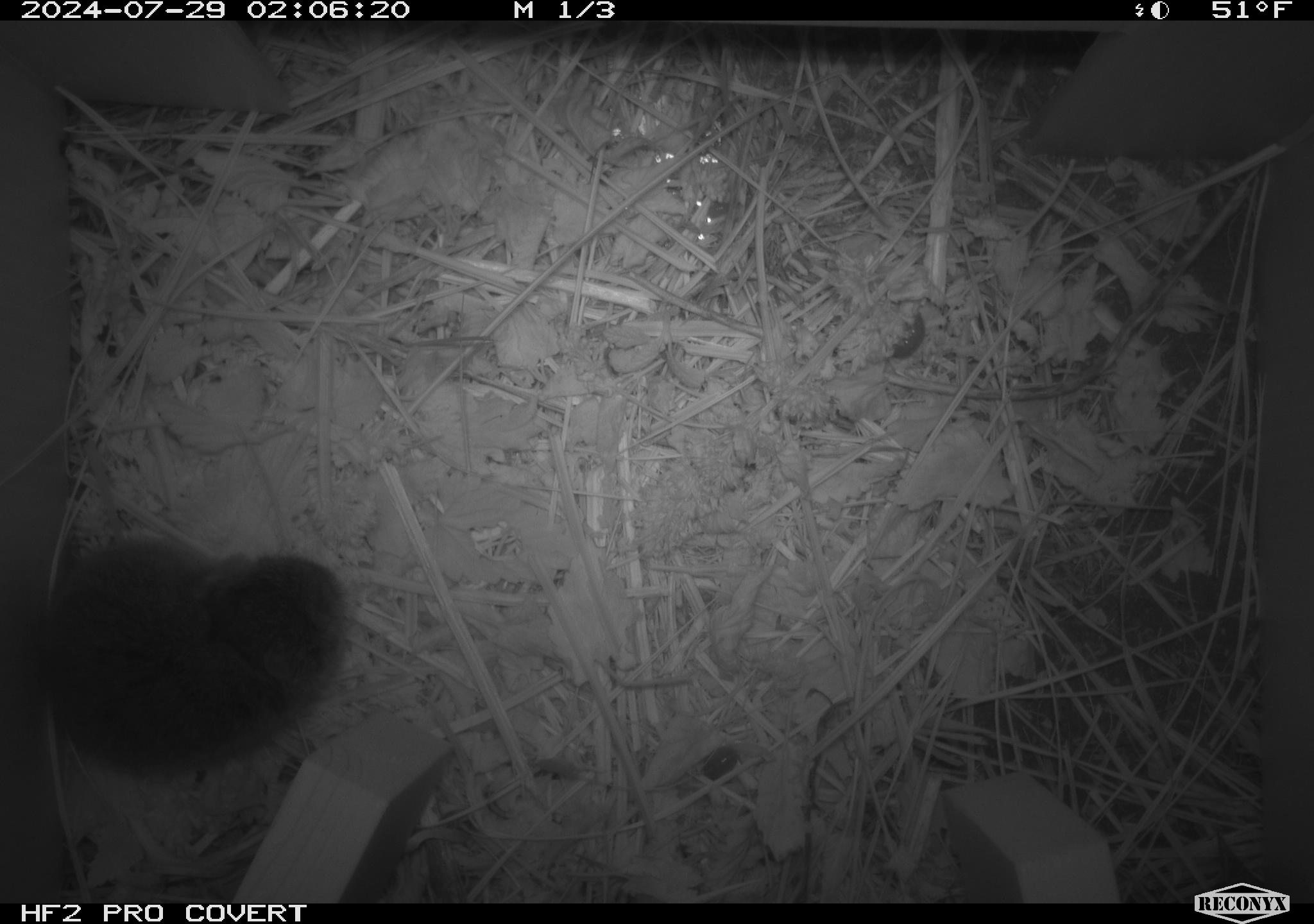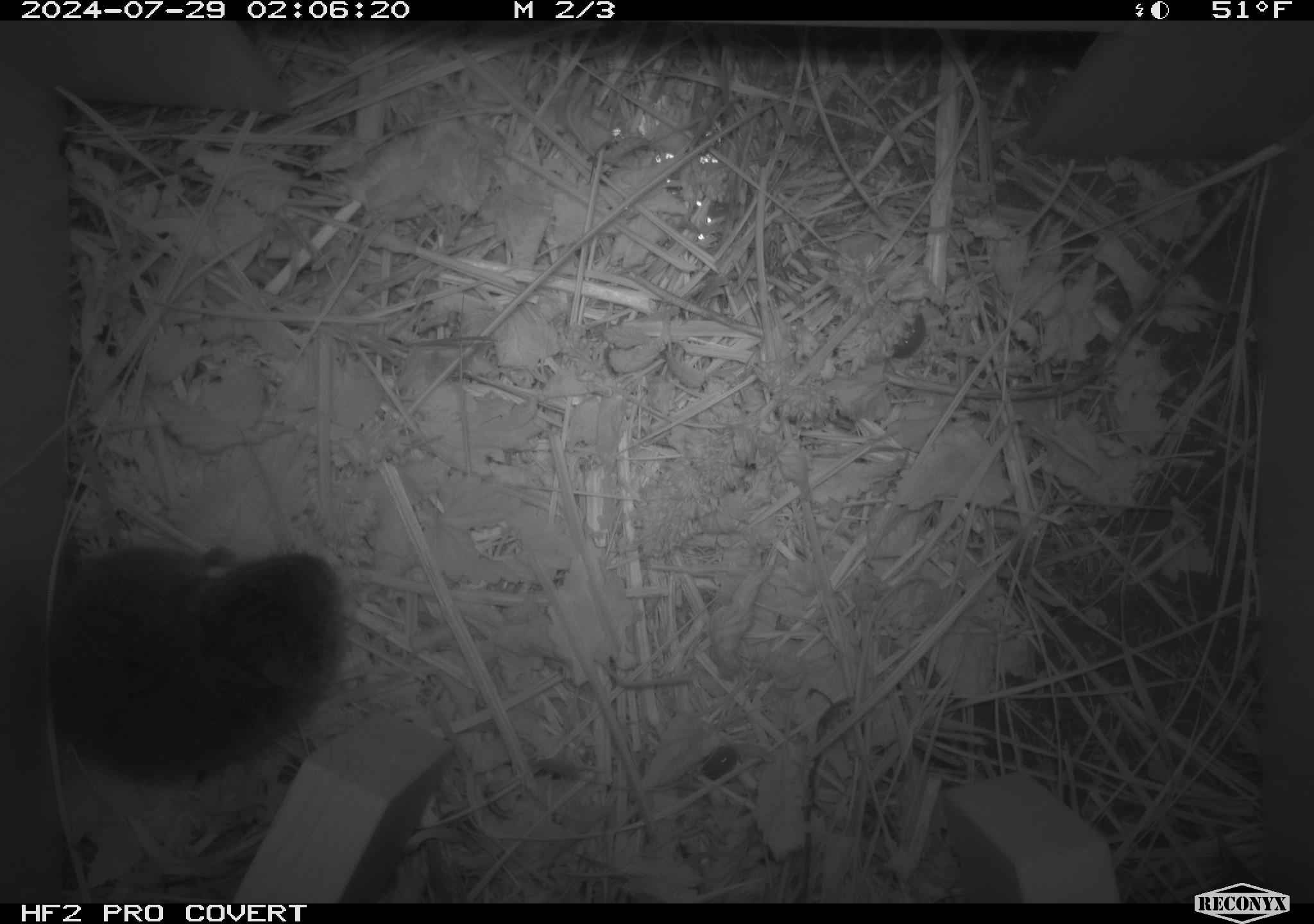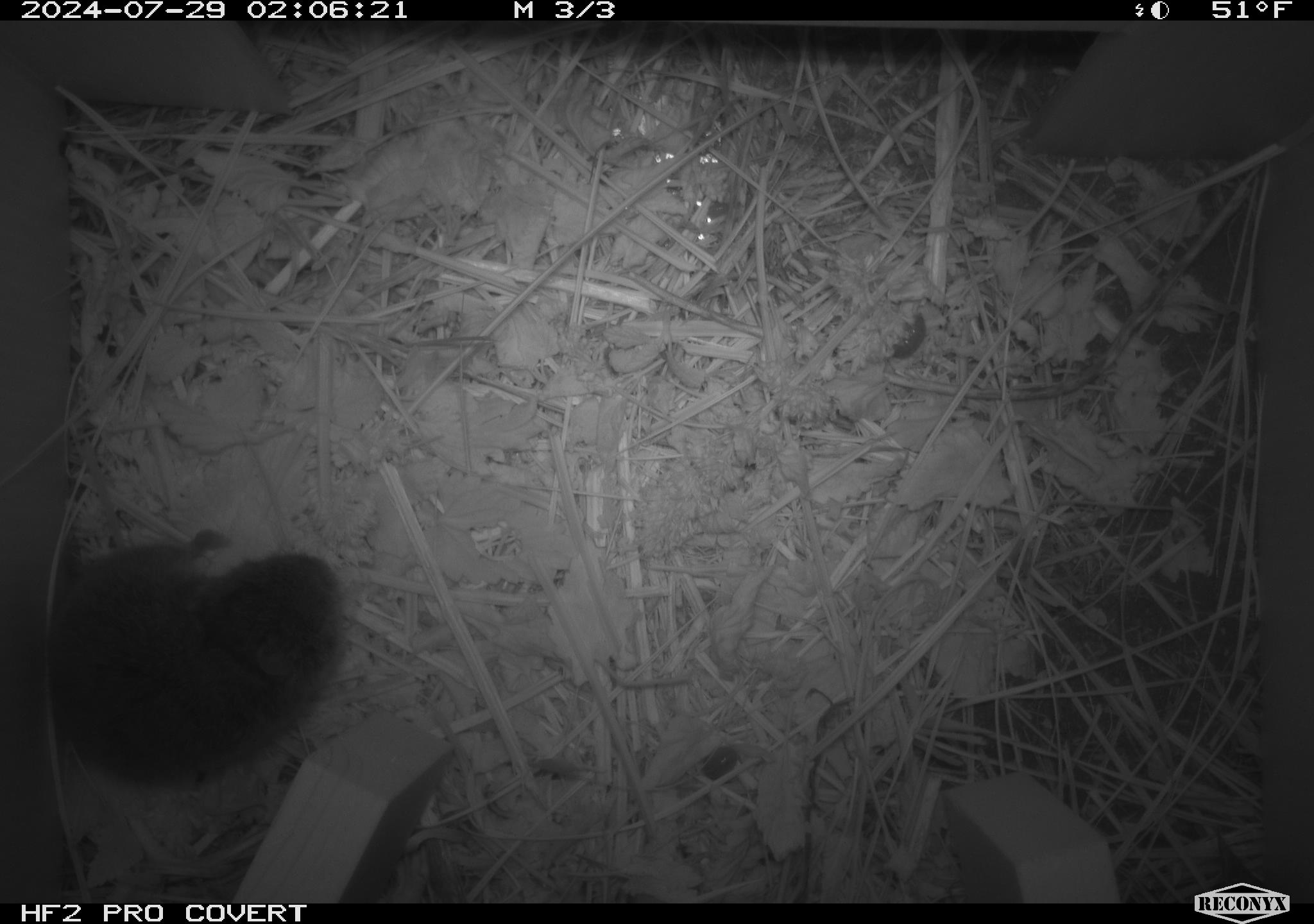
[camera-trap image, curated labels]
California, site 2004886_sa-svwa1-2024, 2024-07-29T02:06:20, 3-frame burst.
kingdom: Animalia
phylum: Chordata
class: Mammalia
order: Rodentia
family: Cricetidae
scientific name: Arvicolinae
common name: voles, lemmings, and muskrats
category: arvicolinae subfamily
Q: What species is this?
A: Arvicolinae subfamily (voles, lemmings, and muskrats) (Arvicolinae).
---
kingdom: Animalia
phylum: Arthropoda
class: Malacostraca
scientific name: Malacostraca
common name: amphipods, crabs, isopods, krill, lobsters and shrimps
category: malacostracan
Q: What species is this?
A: Malacostracan (amphipods, crabs, isopods, krill, lobsters and shrimps) (Malacostraca).